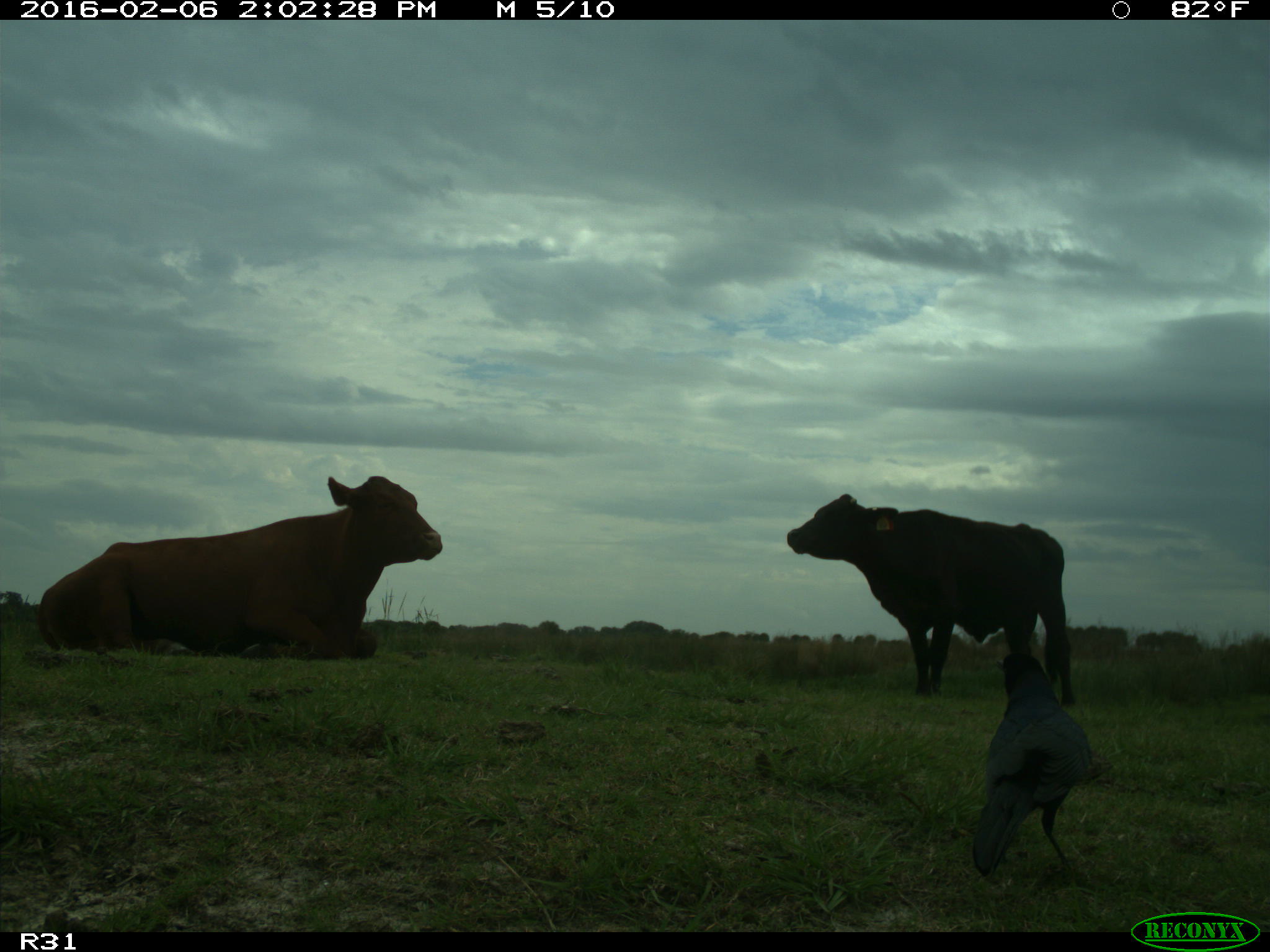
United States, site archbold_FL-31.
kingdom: Animalia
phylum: Chordata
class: Mammalia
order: Artiodactyla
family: Bovidae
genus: Bos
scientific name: Bos taurus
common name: domestic cow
Bos taurus (domestic cow).